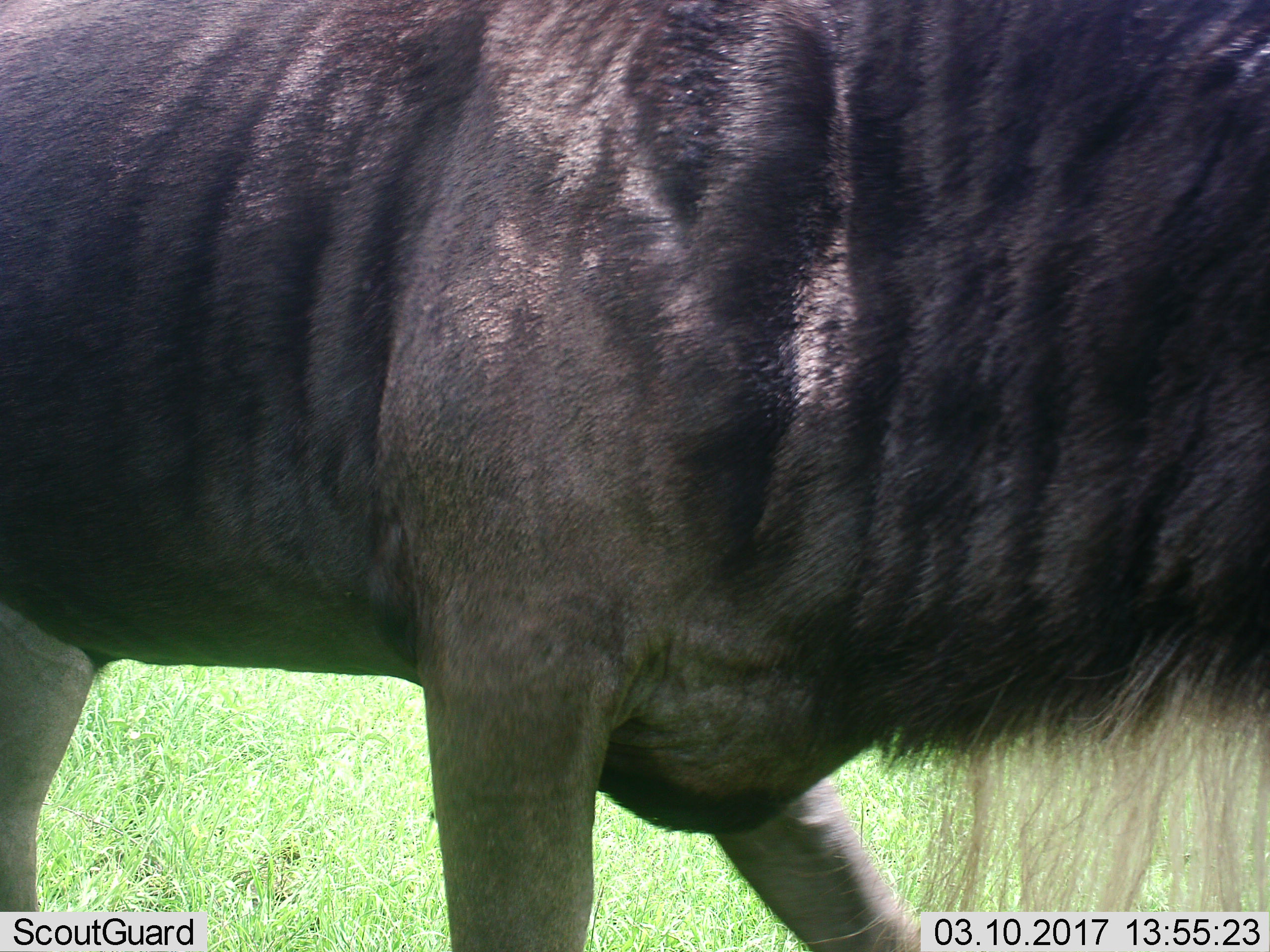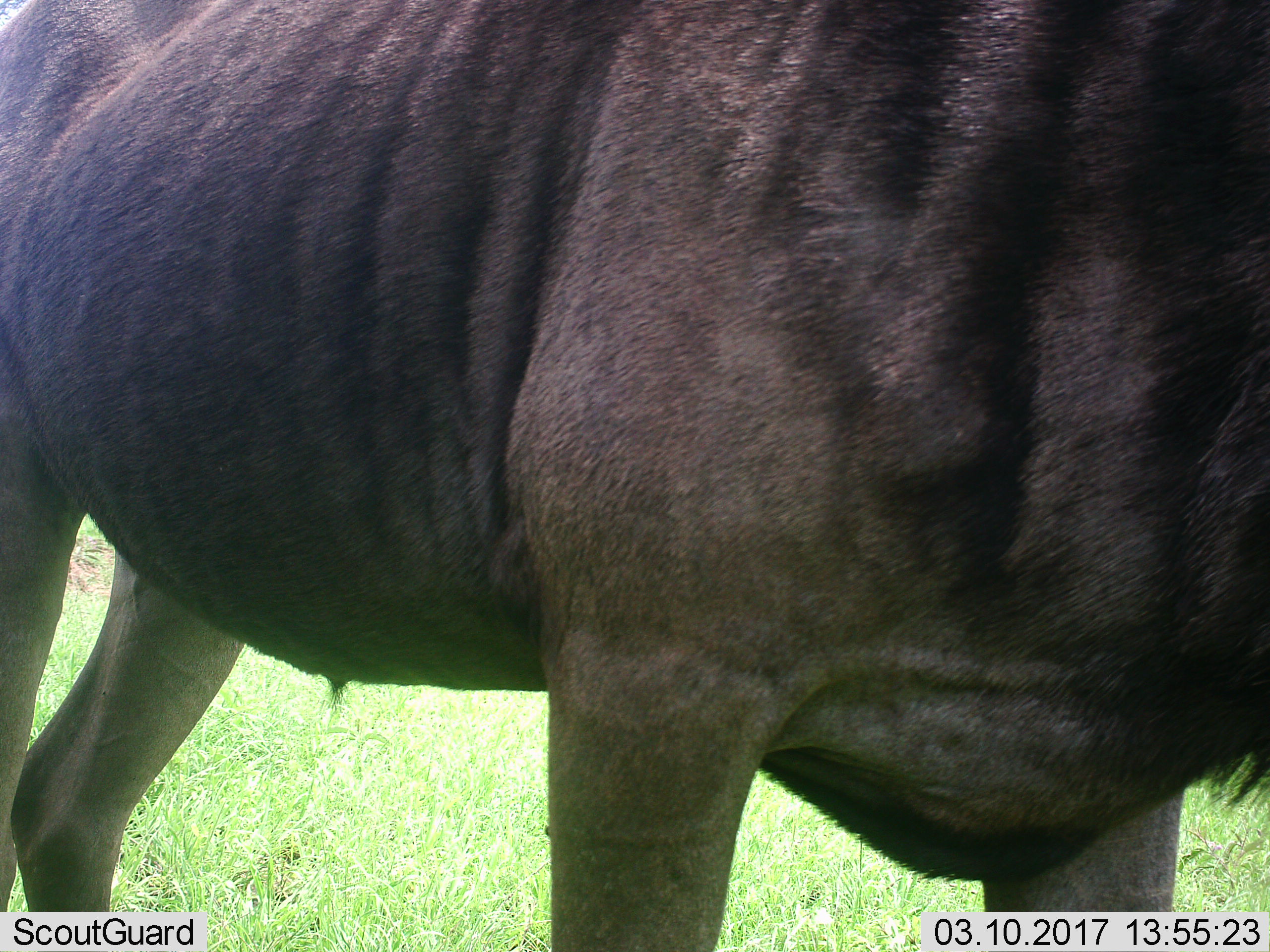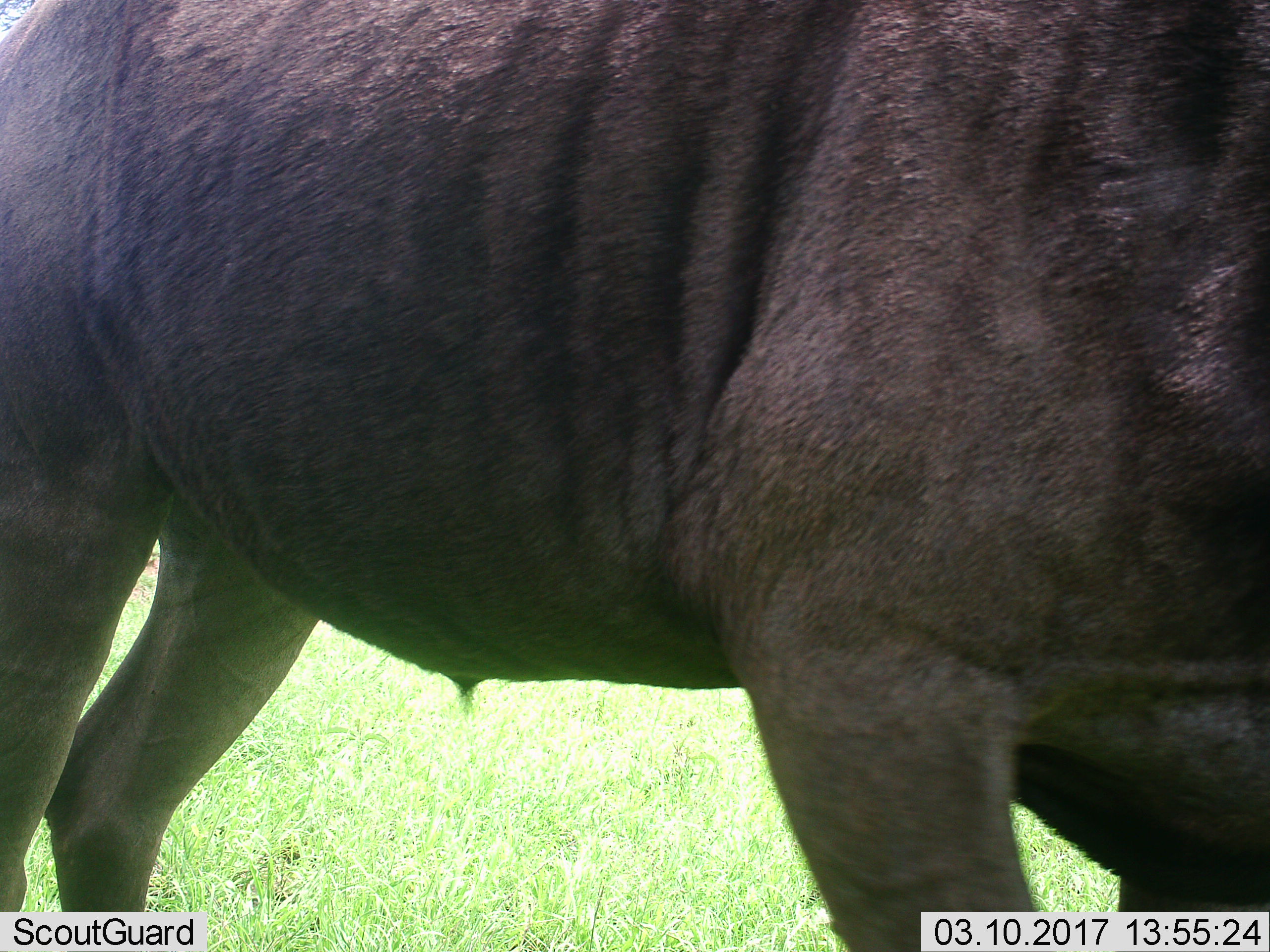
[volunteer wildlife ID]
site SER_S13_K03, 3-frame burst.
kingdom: Animalia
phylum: Chordata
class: Mammalia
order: Artiodactyla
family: Bovidae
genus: Connochaetes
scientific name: Connochaetes taurinus taurinus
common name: blue wildebeest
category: wildebeestblue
Wildebeestblue (blue wildebeest) (Connochaetes taurinus taurinus), count 1. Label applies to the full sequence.